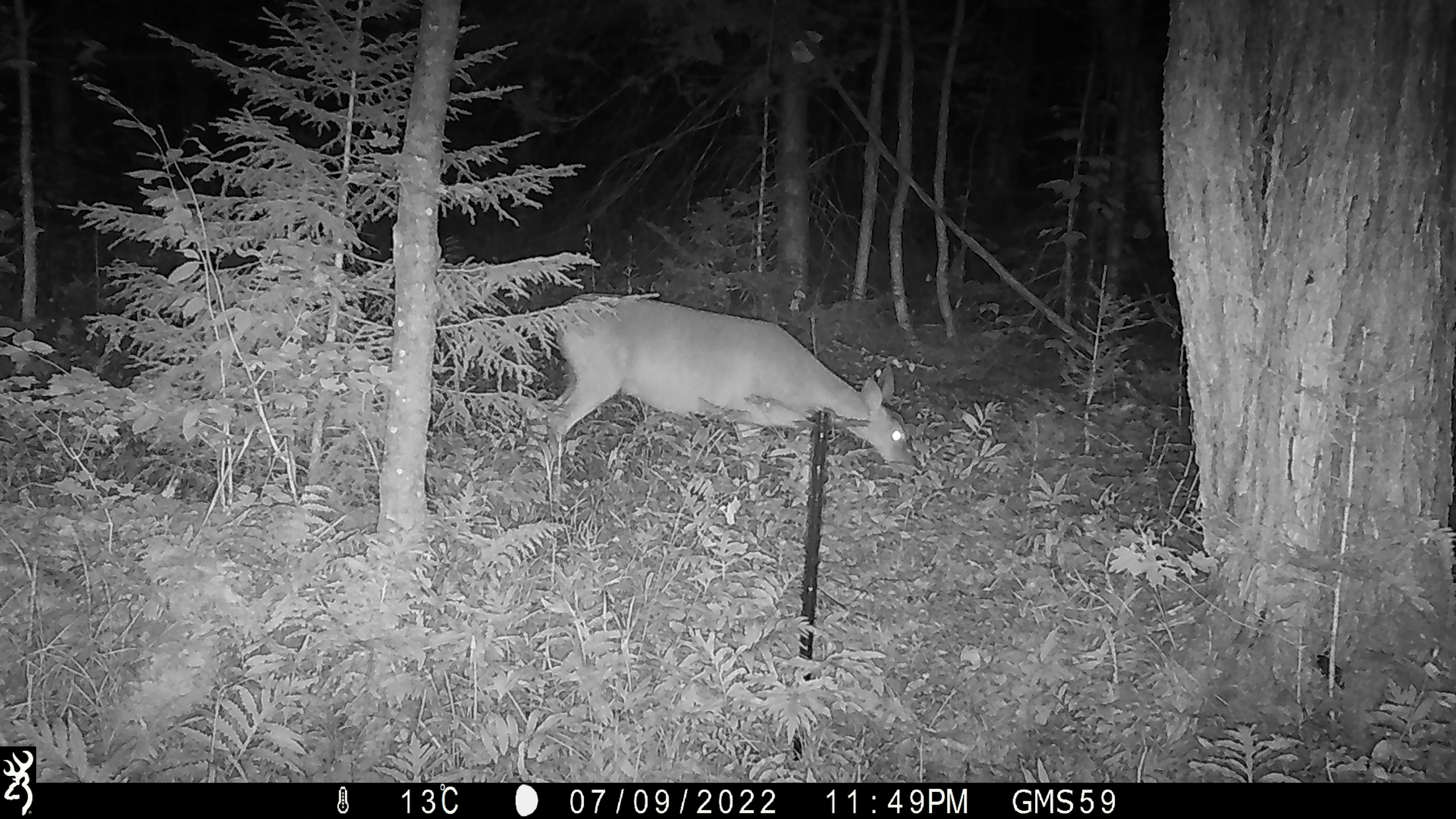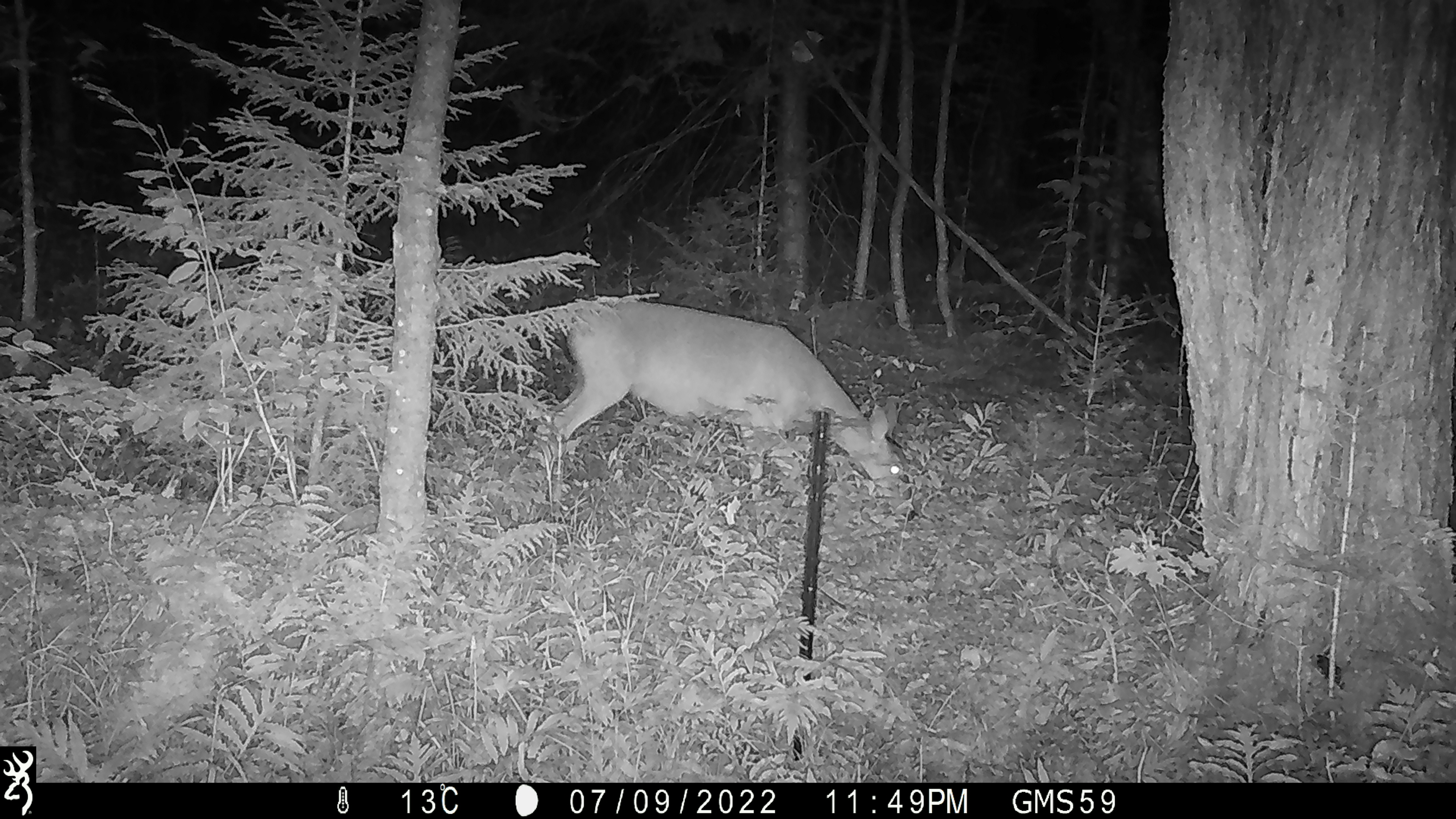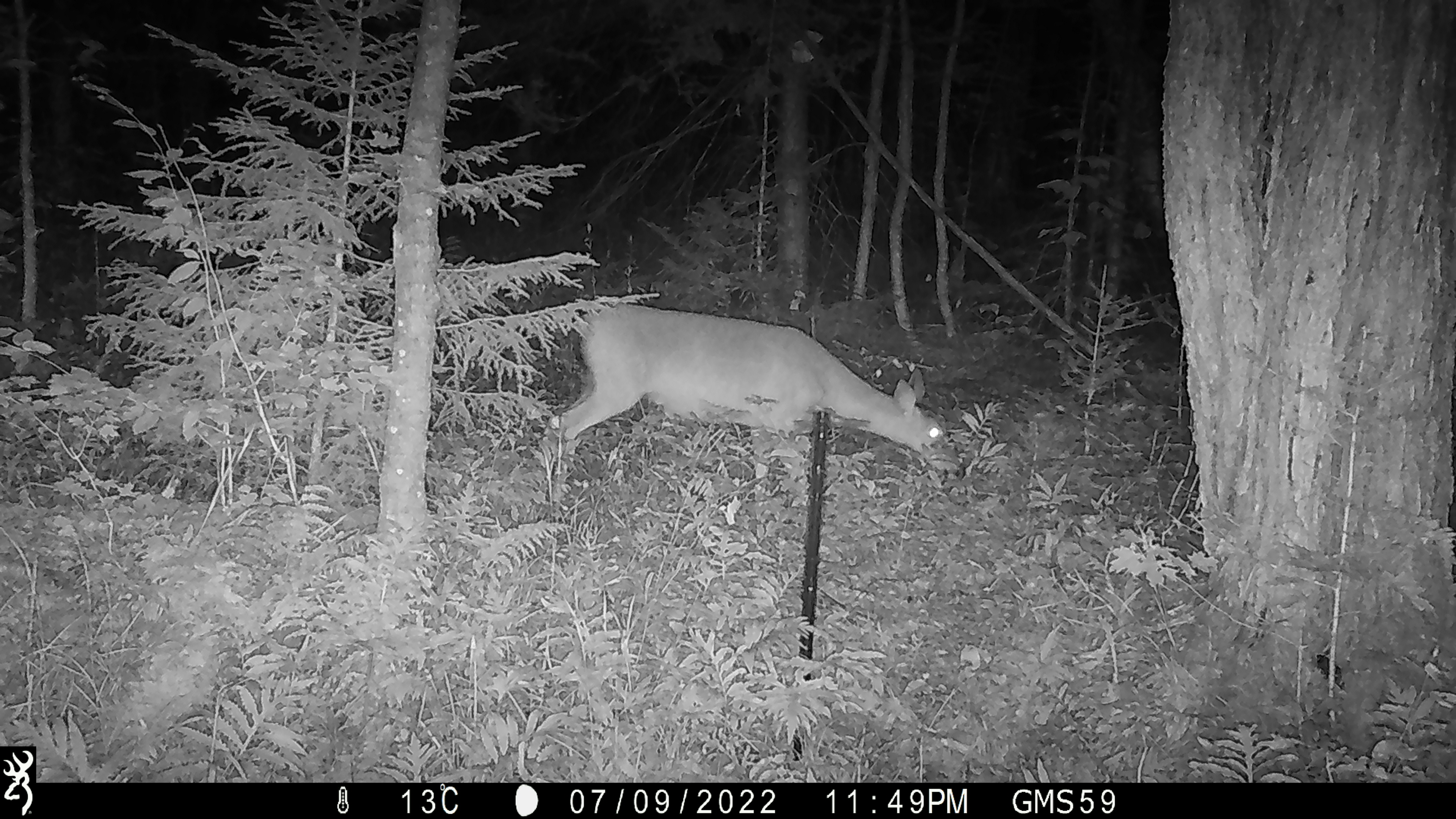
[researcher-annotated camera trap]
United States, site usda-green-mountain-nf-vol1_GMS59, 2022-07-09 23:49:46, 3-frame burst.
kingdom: Animalia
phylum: Chordata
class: Mammalia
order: Artiodactyla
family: Cervidae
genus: Odocoileus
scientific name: Odocoileus virginianus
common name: white-tailed deer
White-tailed deer (Odocoileus virginianus).